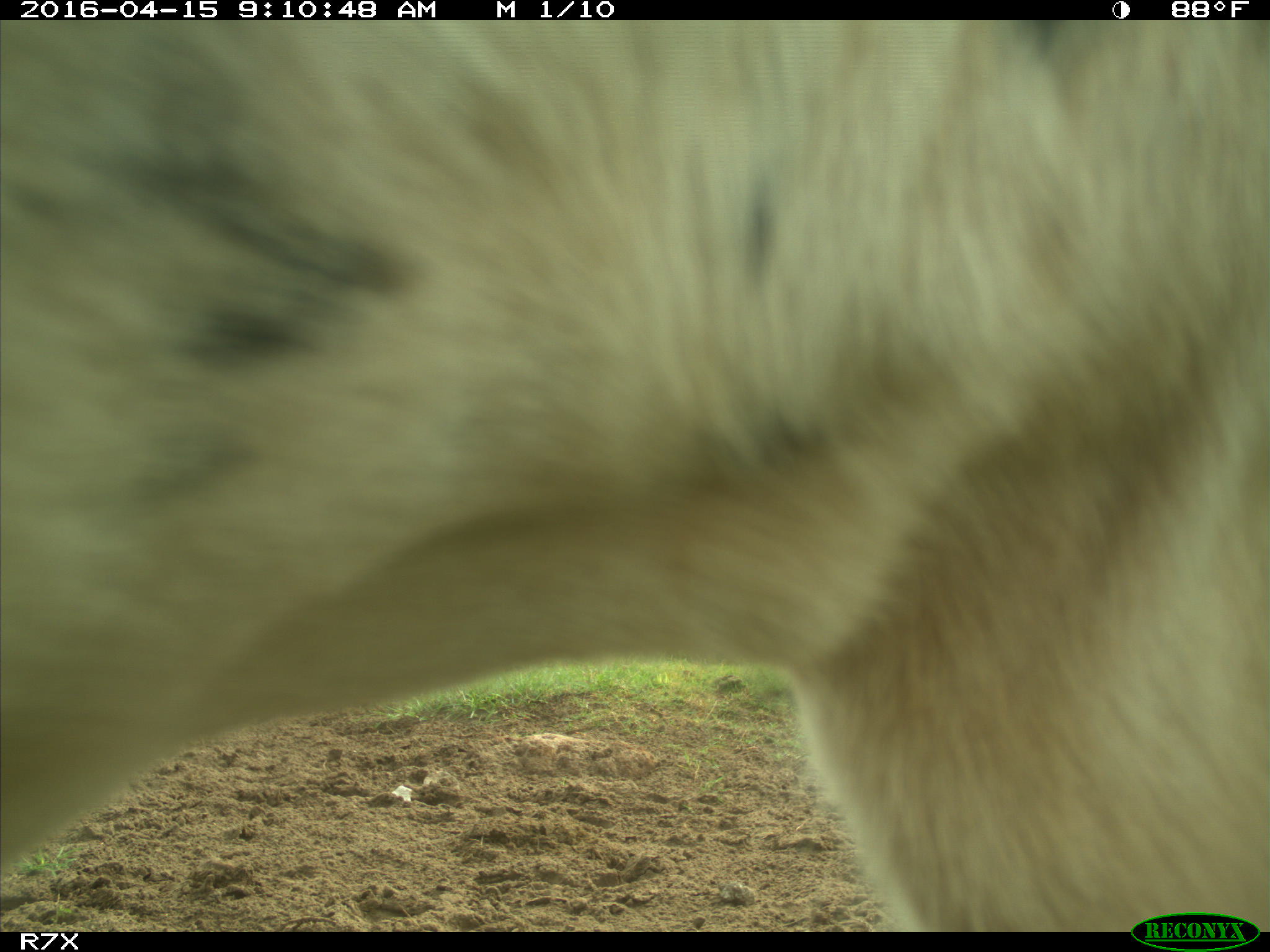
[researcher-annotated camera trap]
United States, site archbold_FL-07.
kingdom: Animalia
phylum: Chordata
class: Mammalia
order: Artiodactyla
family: Bovidae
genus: Bos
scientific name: Bos taurus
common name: domestic cow